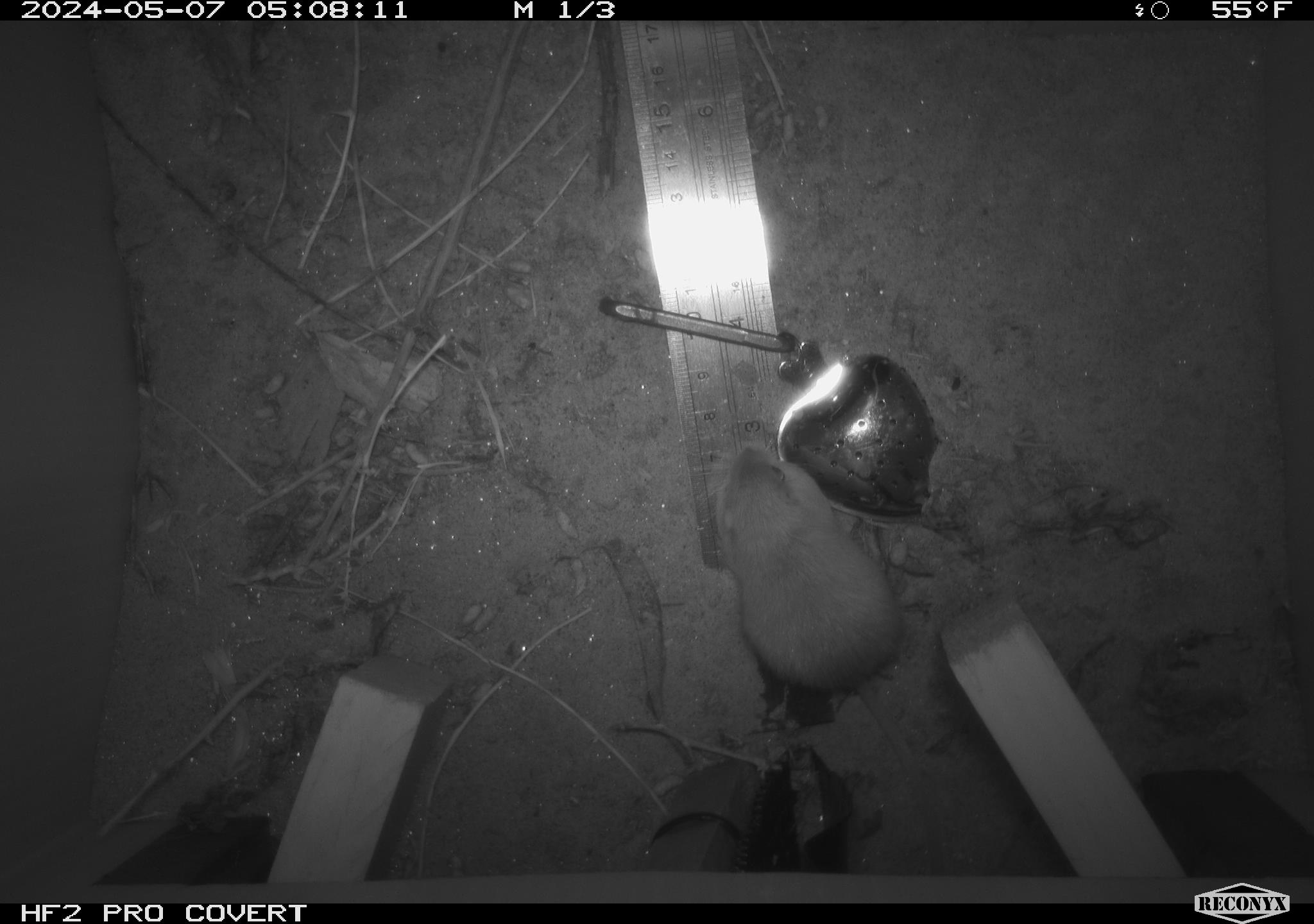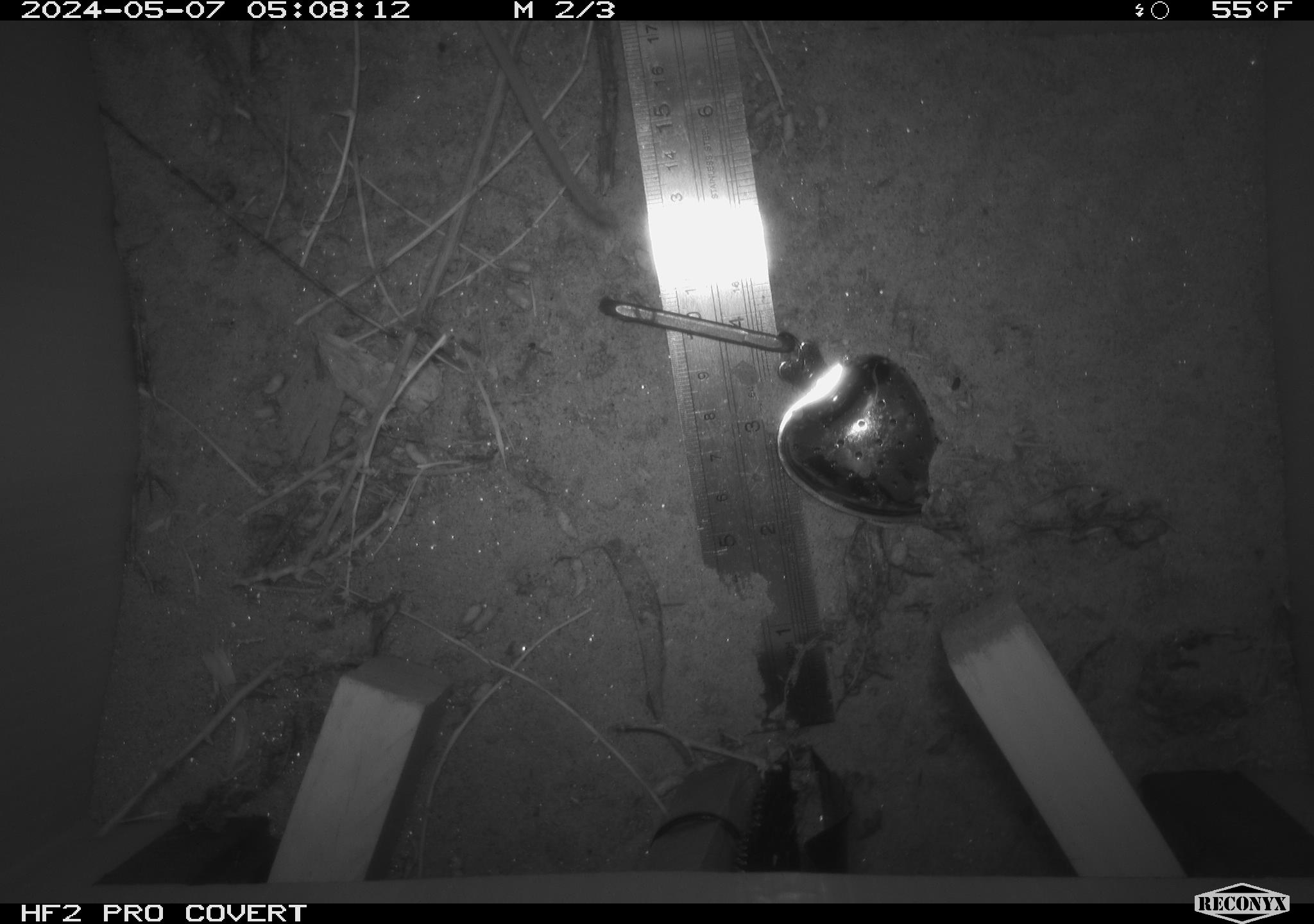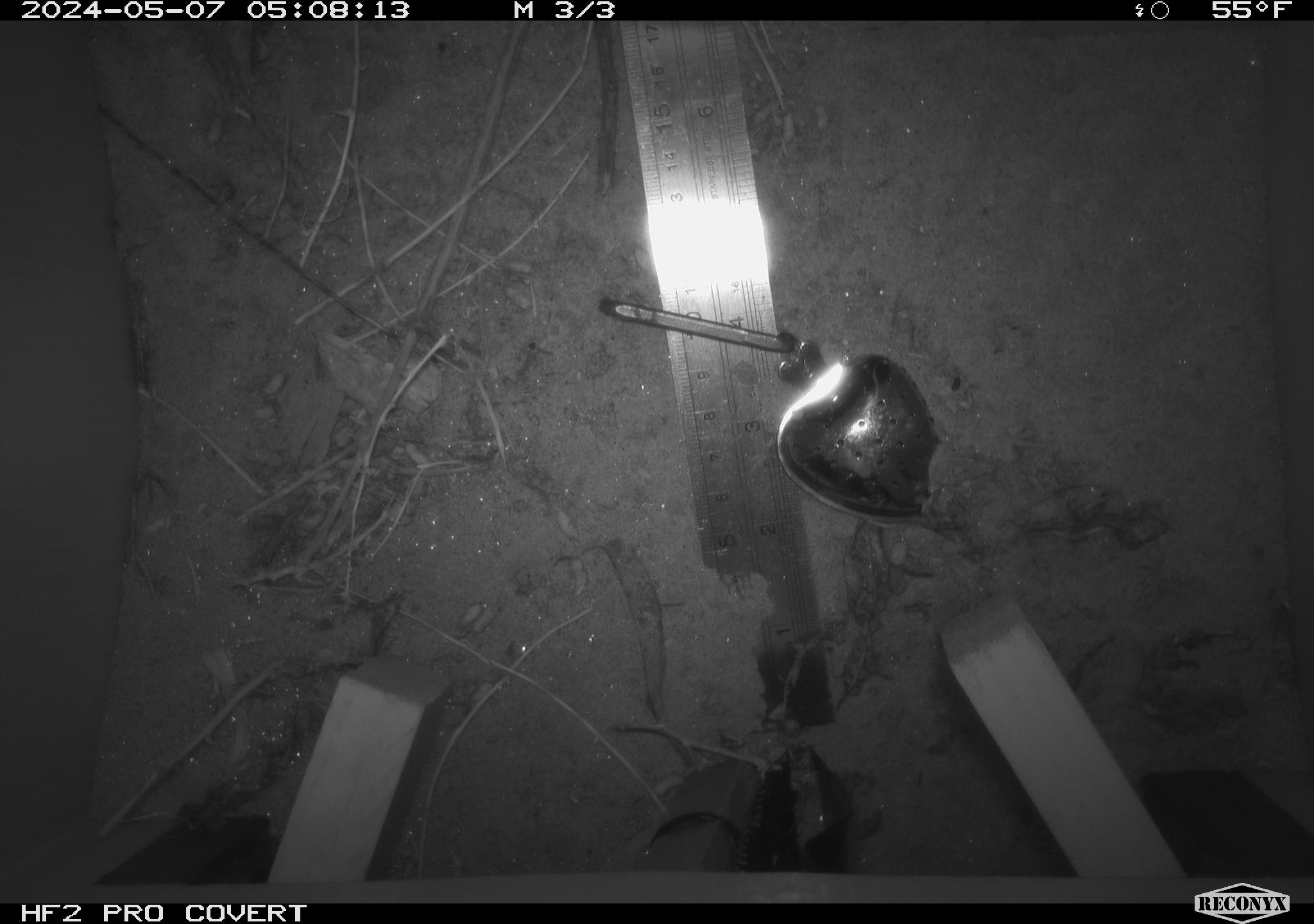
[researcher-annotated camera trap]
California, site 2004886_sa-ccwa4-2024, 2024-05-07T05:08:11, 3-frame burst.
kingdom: Animalia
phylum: Chordata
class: Mammalia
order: Rodentia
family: Heteromyidae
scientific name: Heteromyidae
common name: kangaroo rats and pocket mice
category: heteromyidae family